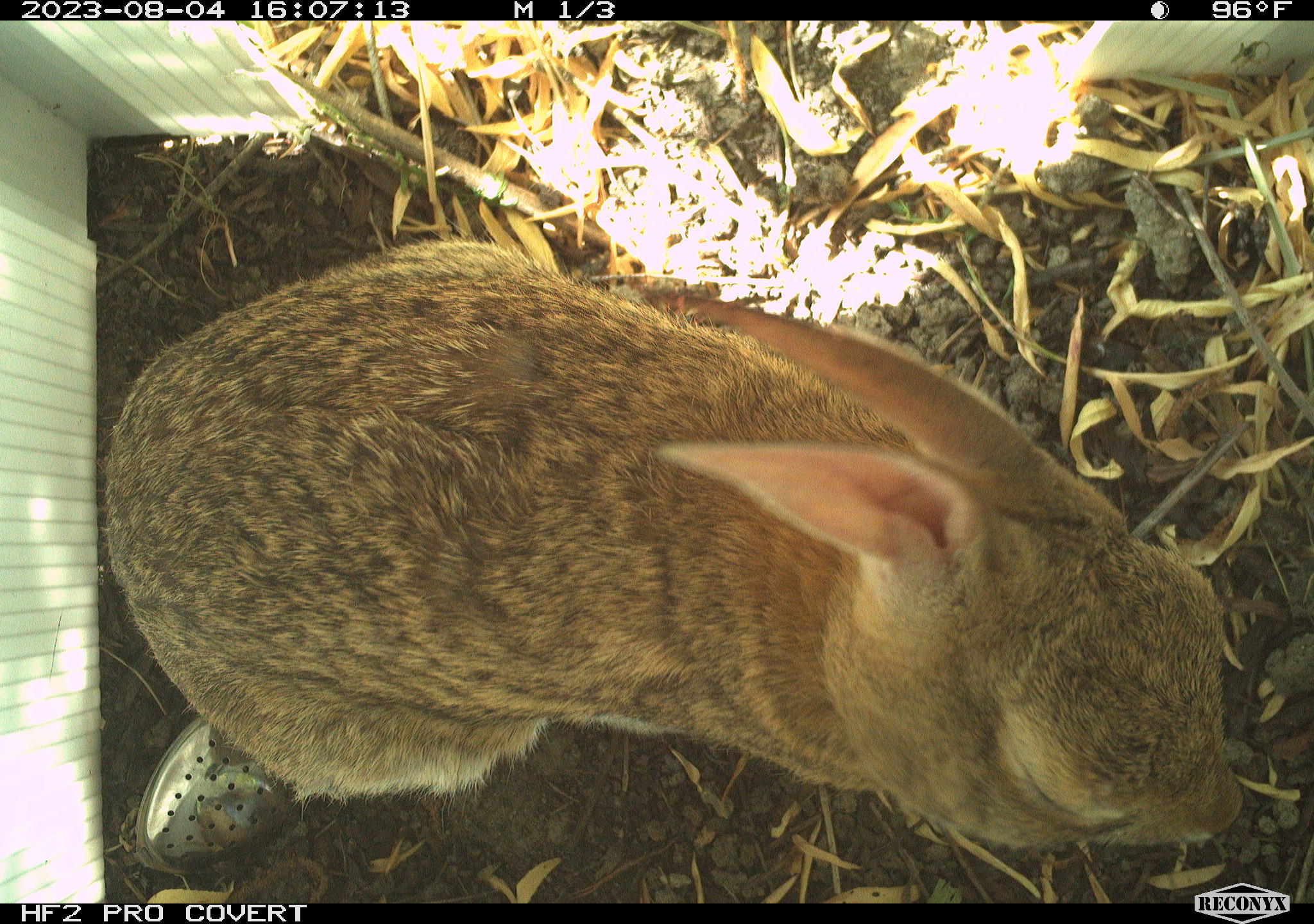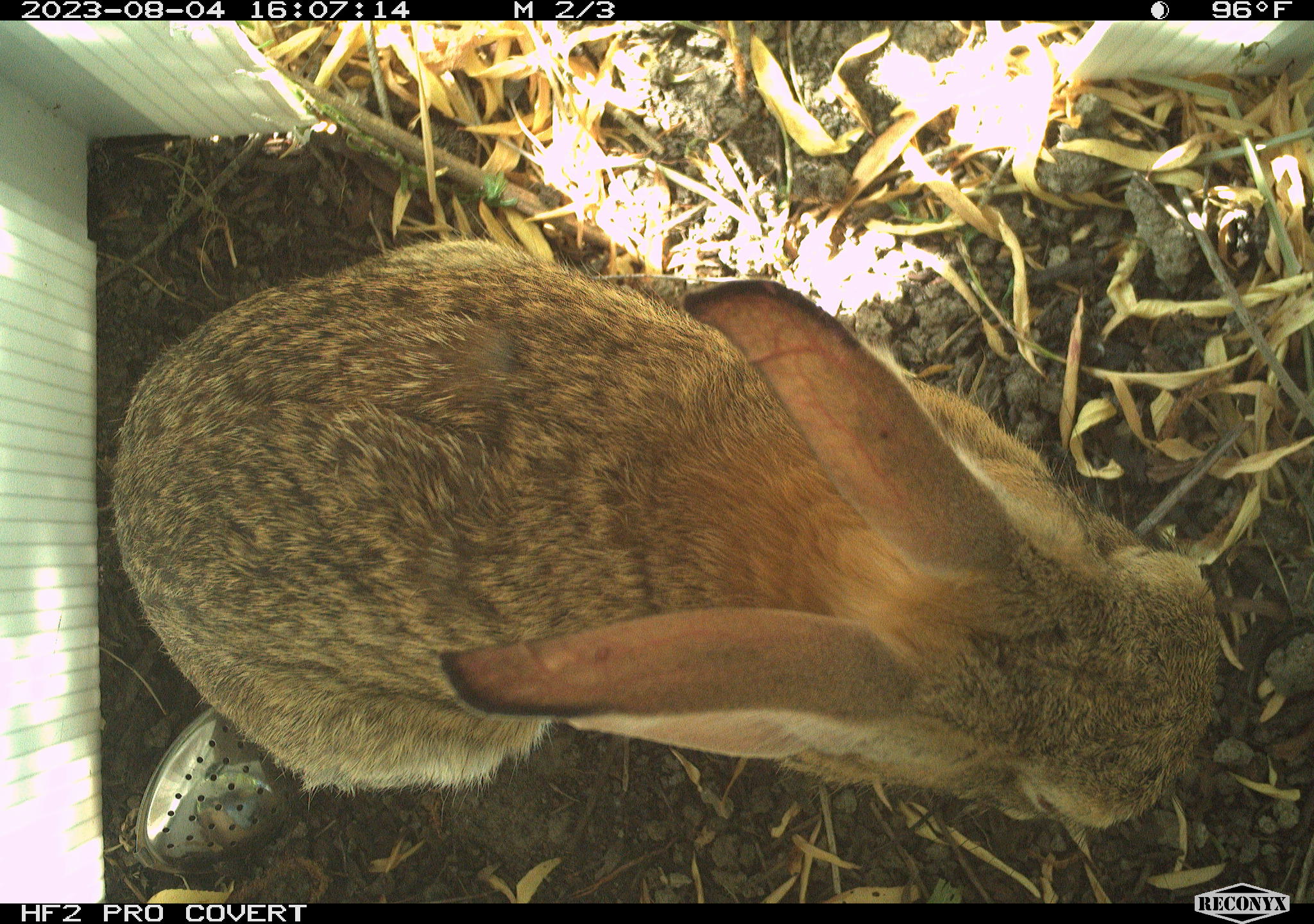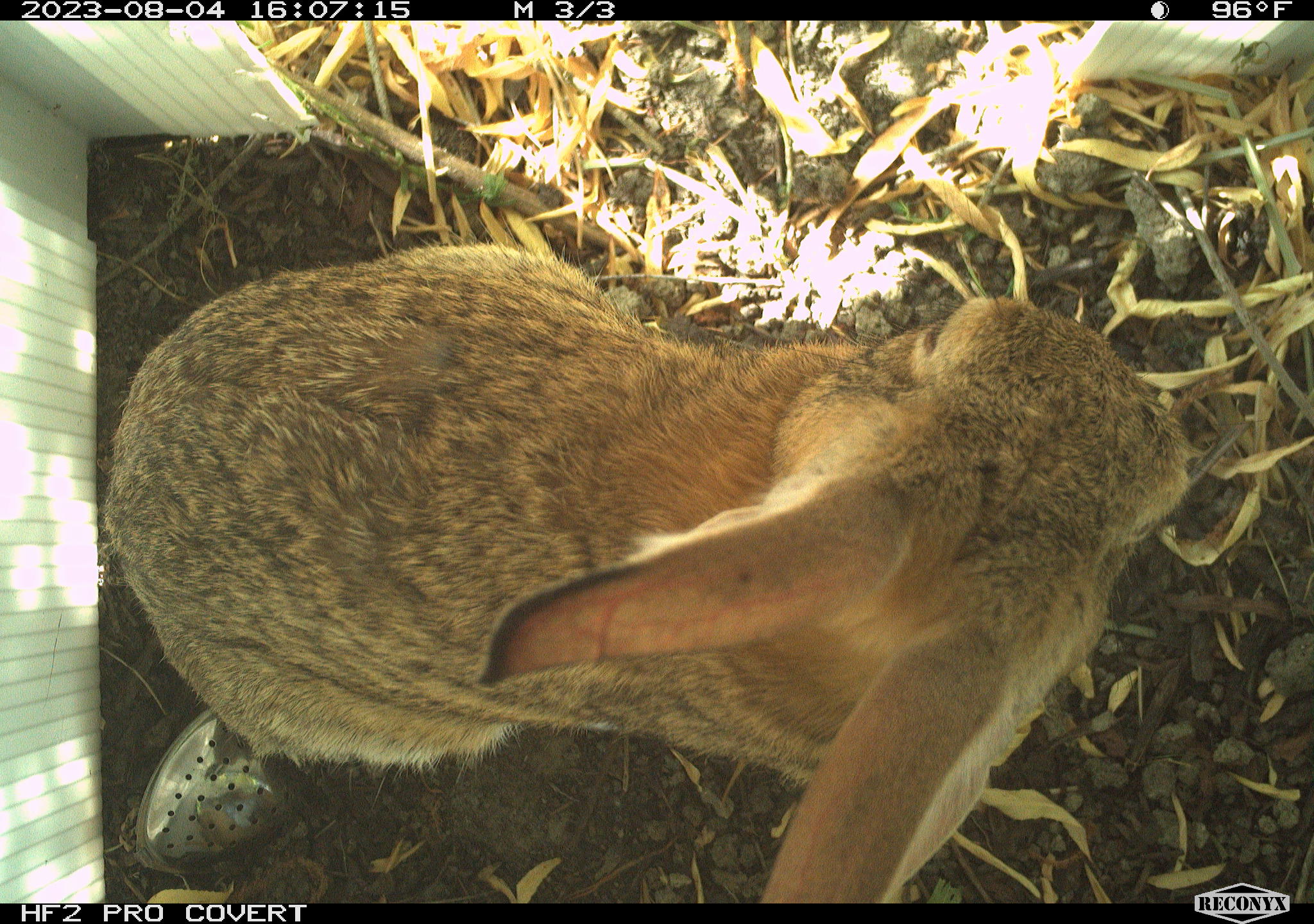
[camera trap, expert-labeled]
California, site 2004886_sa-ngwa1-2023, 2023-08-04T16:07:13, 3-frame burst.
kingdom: Animalia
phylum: Chordata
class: Mammalia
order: Lagomorpha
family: Leporidae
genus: Sylvilagus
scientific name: Sylvilagus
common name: cottontail rabbits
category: sylvilagus species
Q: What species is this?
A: Sylvilagus species (cottontail rabbits) (Sylvilagus).